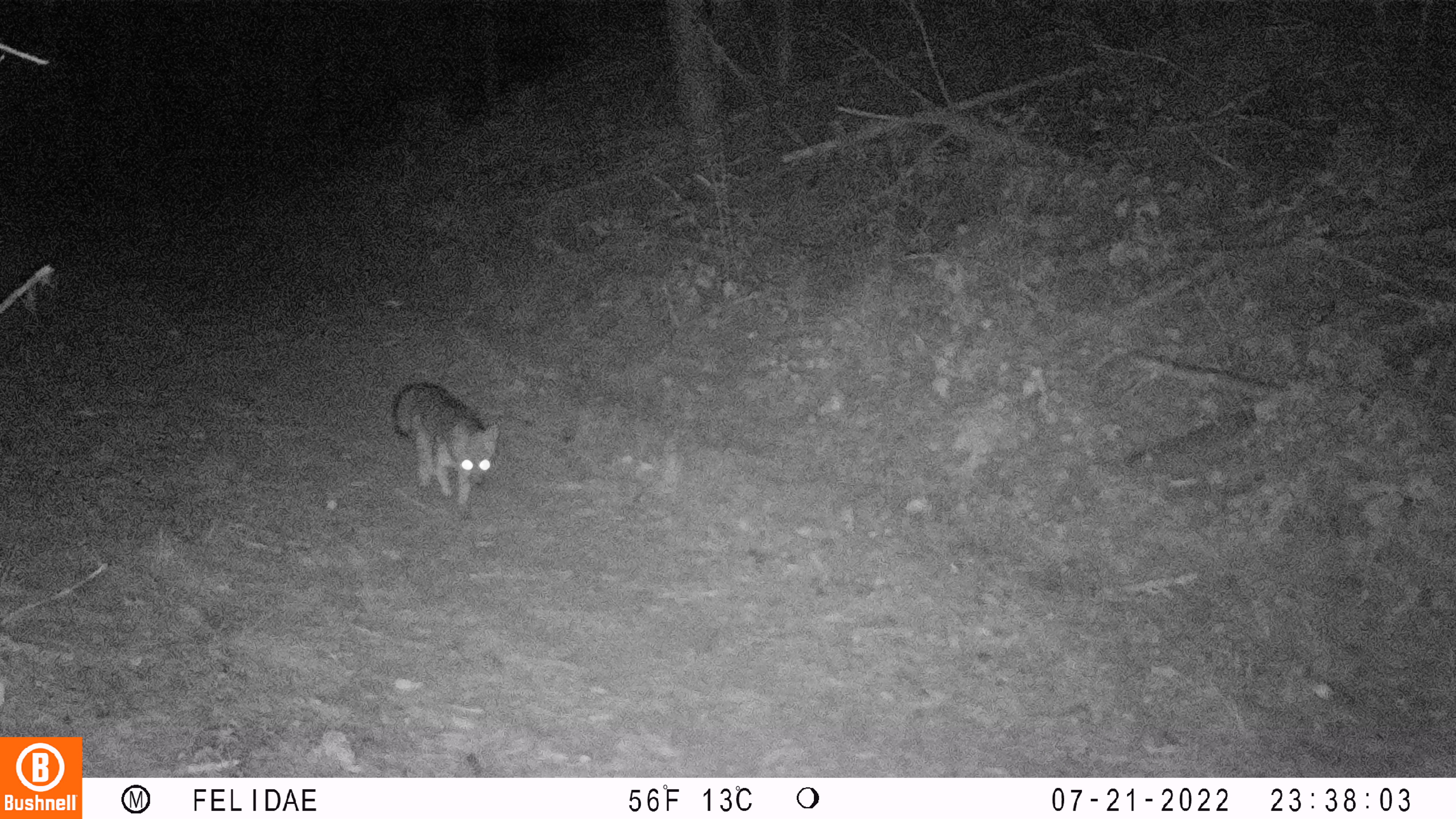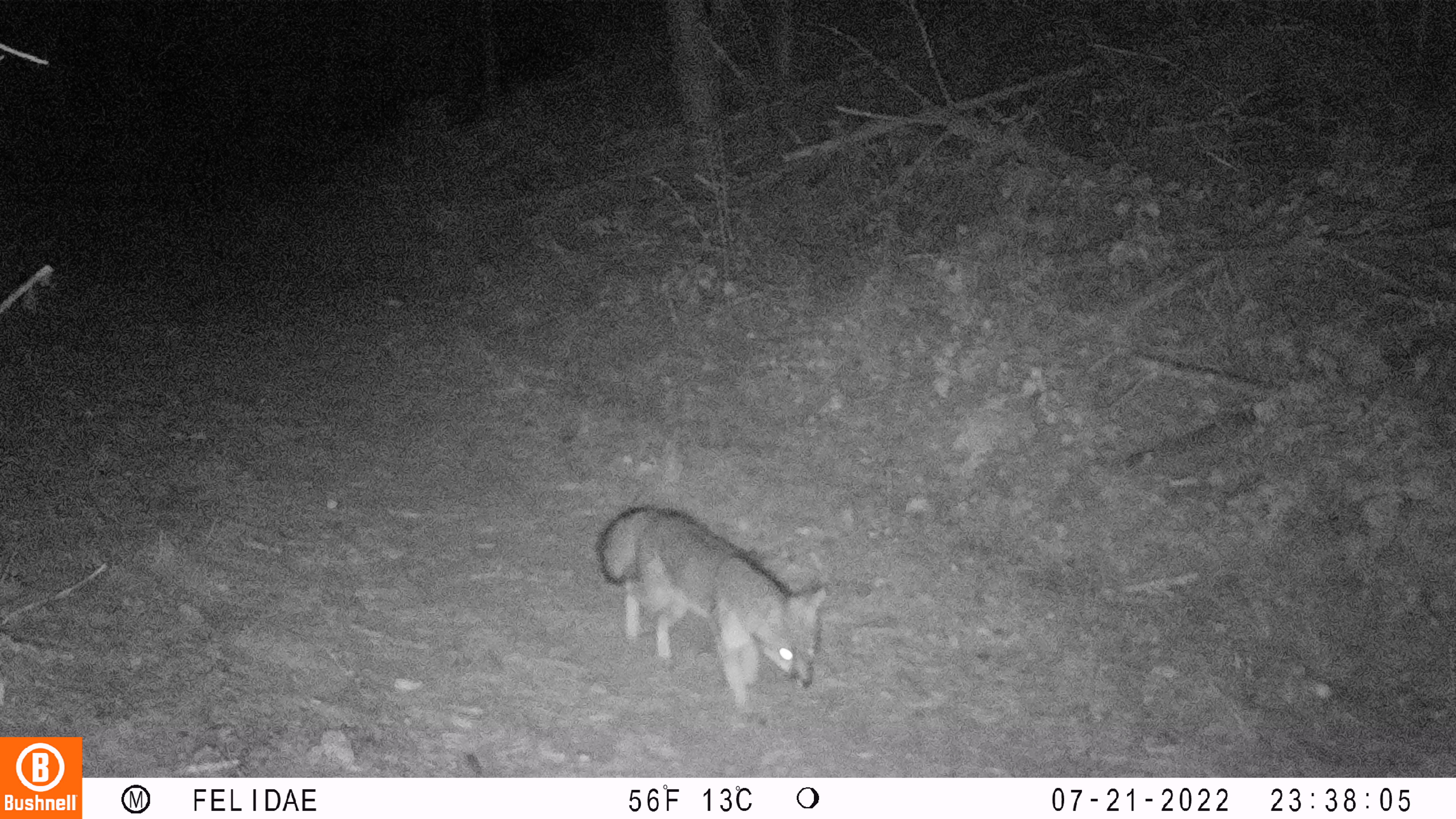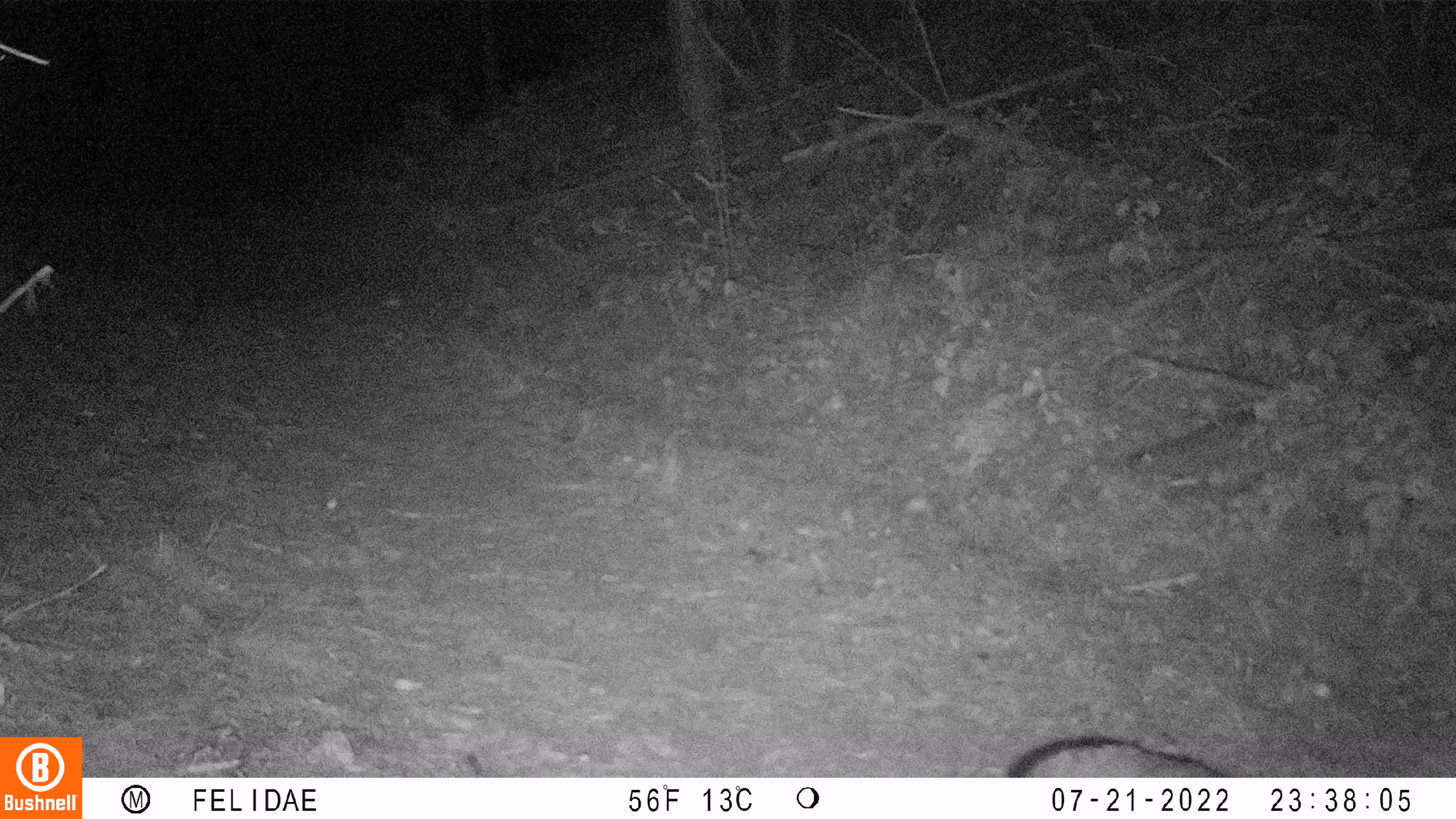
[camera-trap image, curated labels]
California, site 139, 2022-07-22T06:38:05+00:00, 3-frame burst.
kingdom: Animalia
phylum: Chordata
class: Mammalia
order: Carnivora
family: Canidae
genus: Urocyon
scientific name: Urocyon cinereoargenteus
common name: gray fox